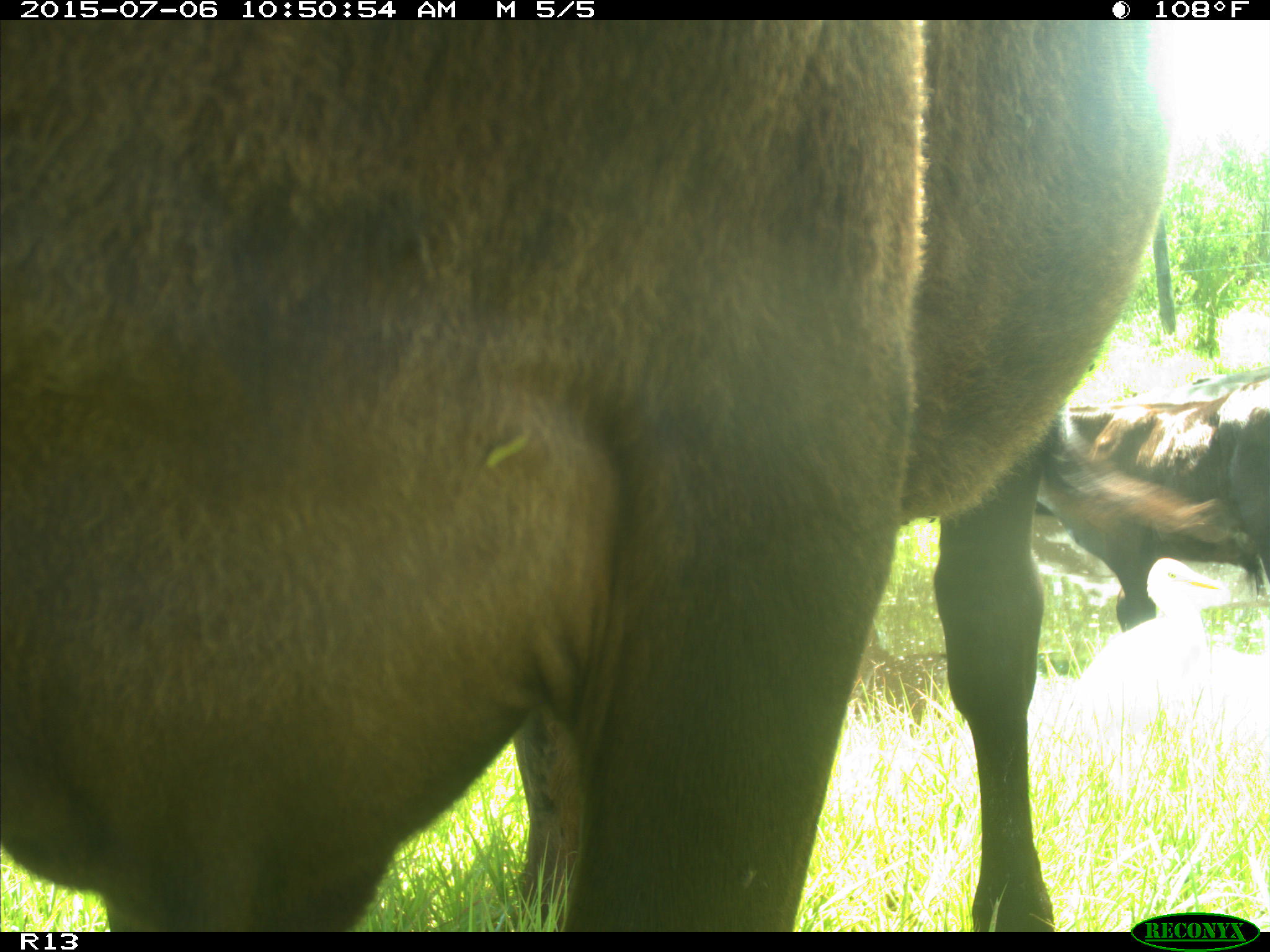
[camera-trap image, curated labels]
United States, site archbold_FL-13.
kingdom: Animalia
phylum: Chordata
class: Mammalia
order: Artiodactyla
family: Bovidae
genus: Bos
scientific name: Bos taurus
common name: domestic cow